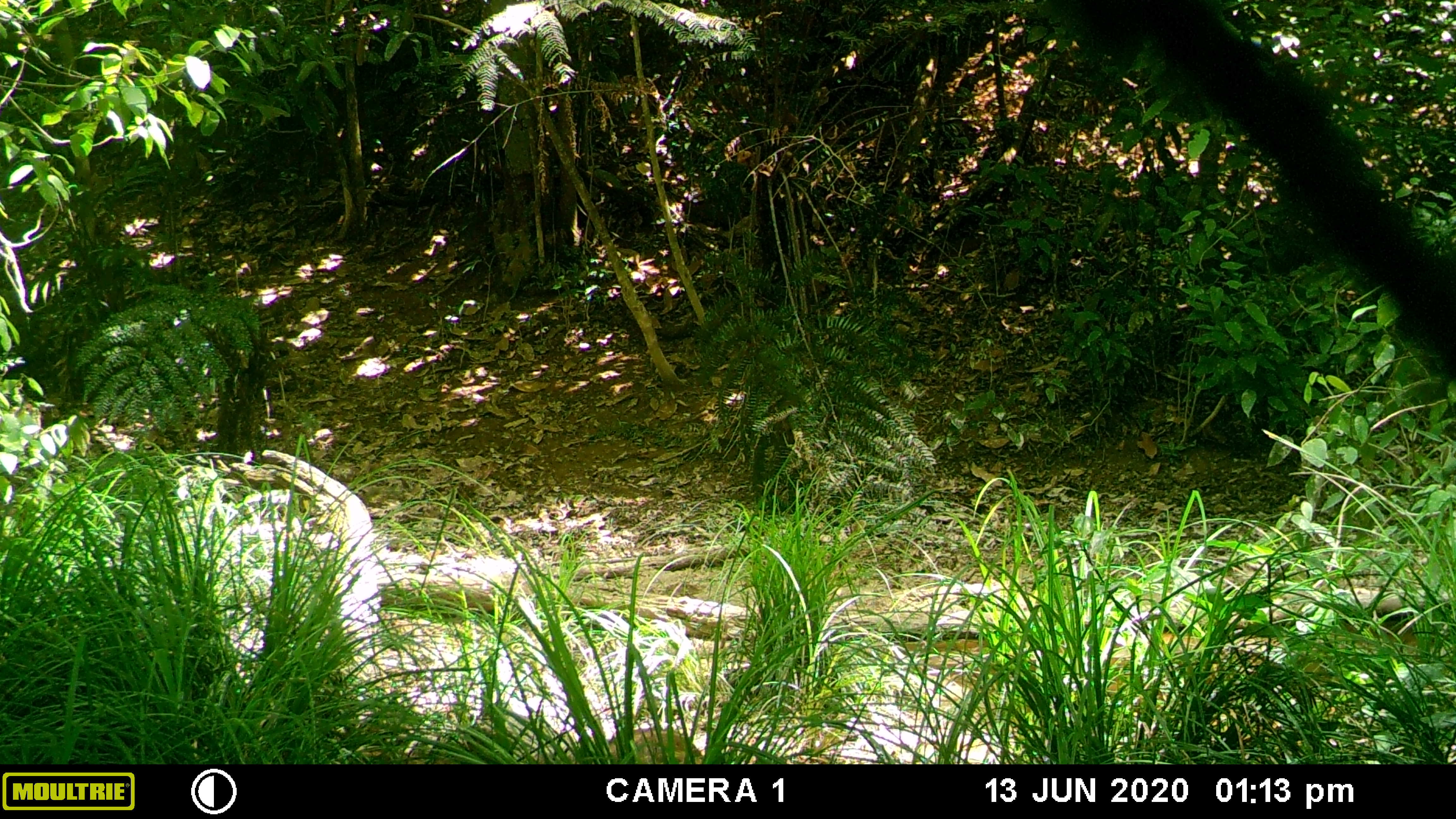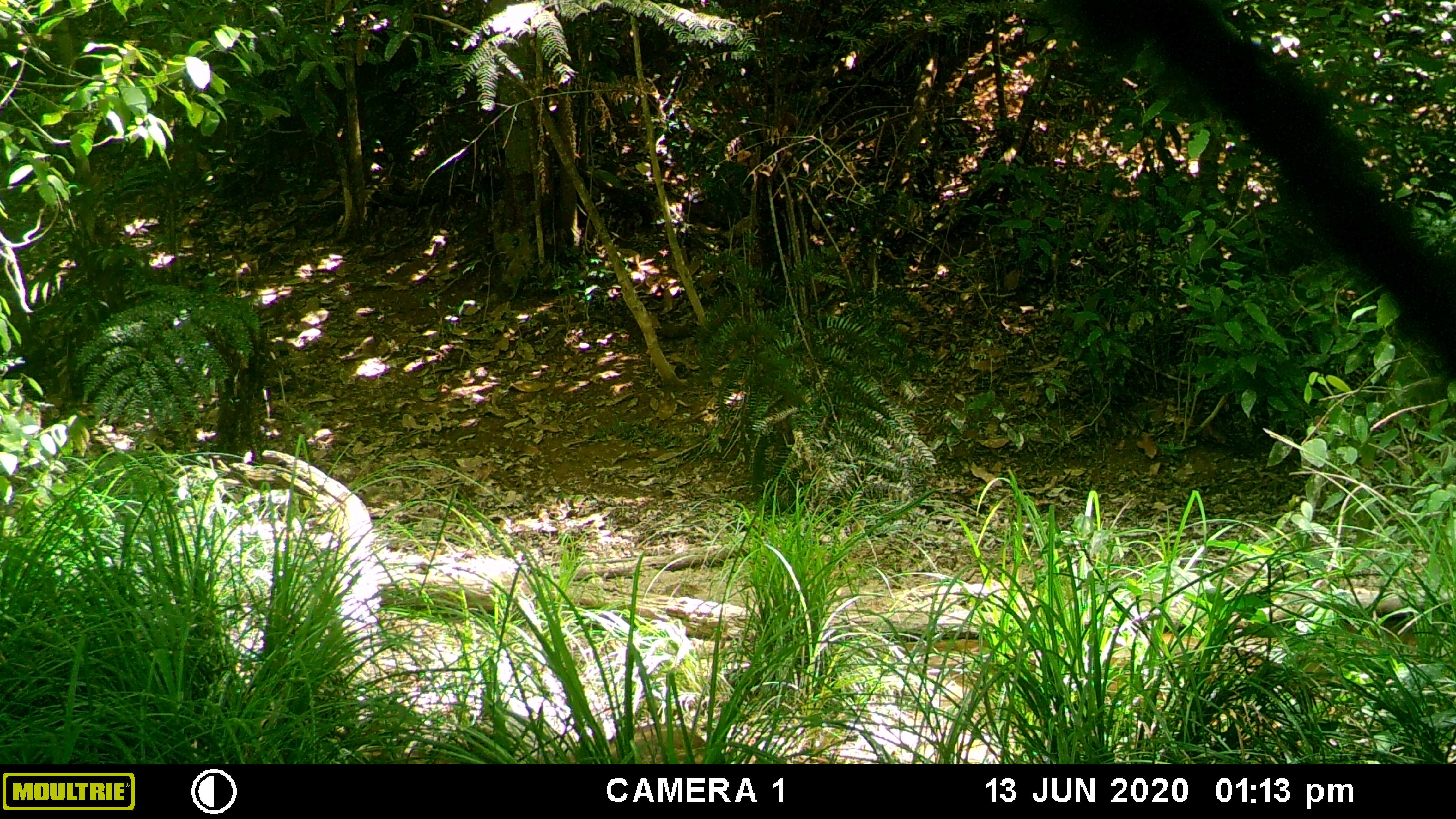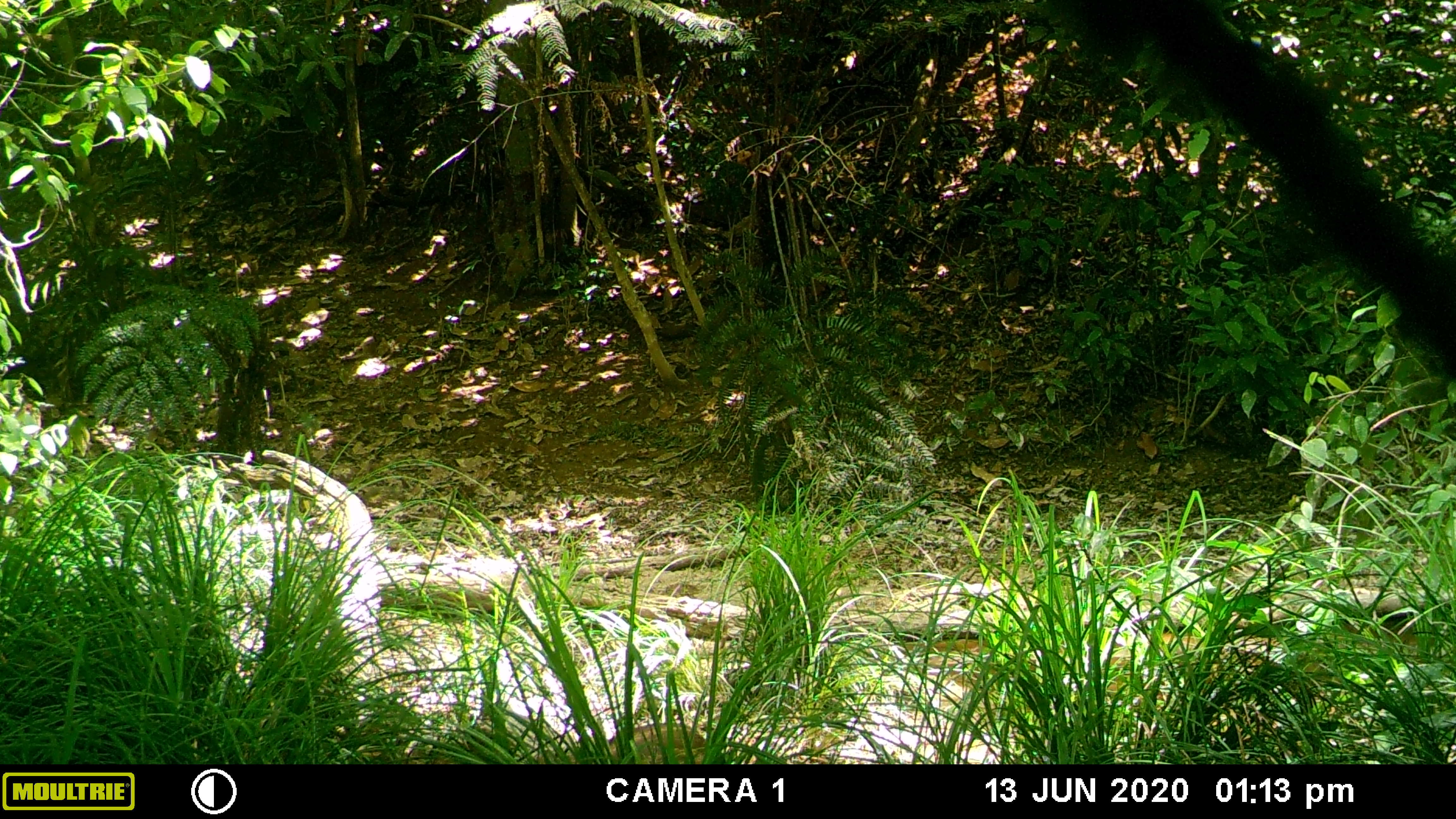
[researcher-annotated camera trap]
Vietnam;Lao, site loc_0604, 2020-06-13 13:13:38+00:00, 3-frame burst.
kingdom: Animalia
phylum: Chordata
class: Mammalia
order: Artiodactyla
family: Suidae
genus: Sus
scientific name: Sus scrofa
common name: eurasian wild pig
Eurasian wild pig (Sus scrofa). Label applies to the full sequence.